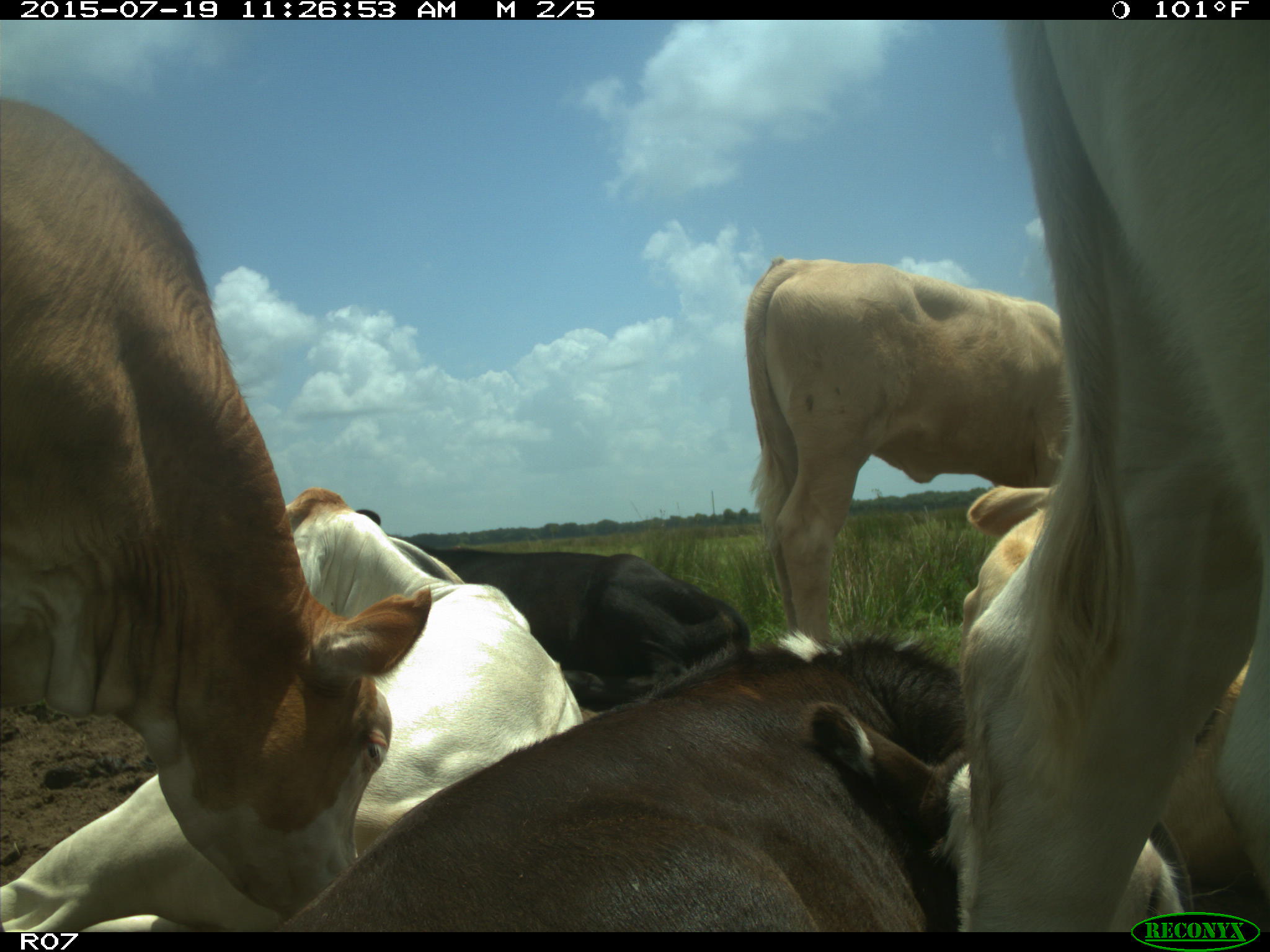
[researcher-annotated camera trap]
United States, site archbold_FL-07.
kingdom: Animalia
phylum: Chordata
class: Mammalia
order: Artiodactyla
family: Bovidae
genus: Bos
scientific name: Bos taurus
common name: domestic cow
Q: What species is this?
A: Bos taurus (domestic cow).